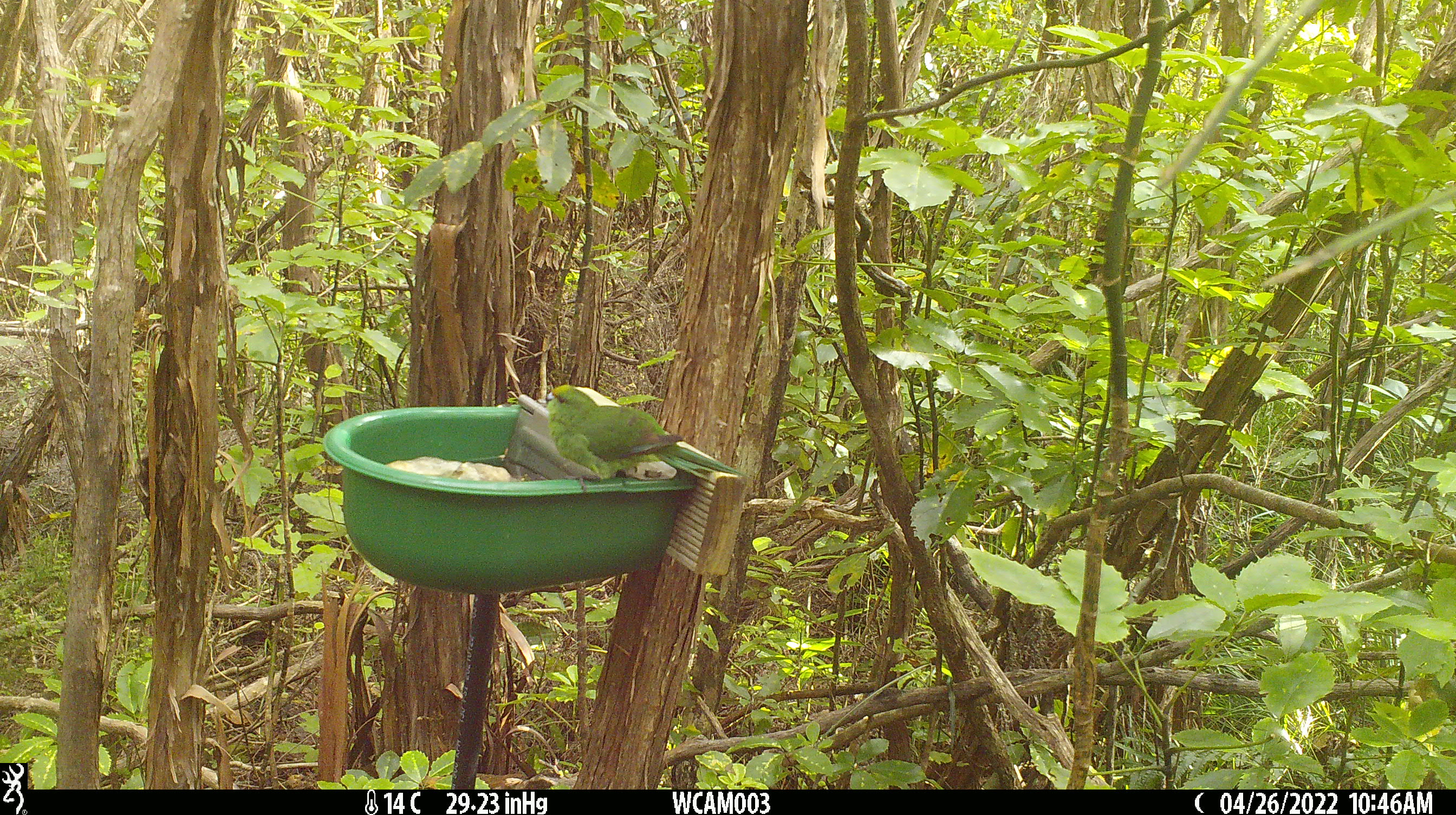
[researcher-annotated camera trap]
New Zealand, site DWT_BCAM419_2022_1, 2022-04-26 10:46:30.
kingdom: Animalia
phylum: Chordata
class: Aves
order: Psittaciformes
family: Psittaculidae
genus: Cyanoramphus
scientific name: Cyanoramphus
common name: parakeet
Parakeet (Cyanoramphus).